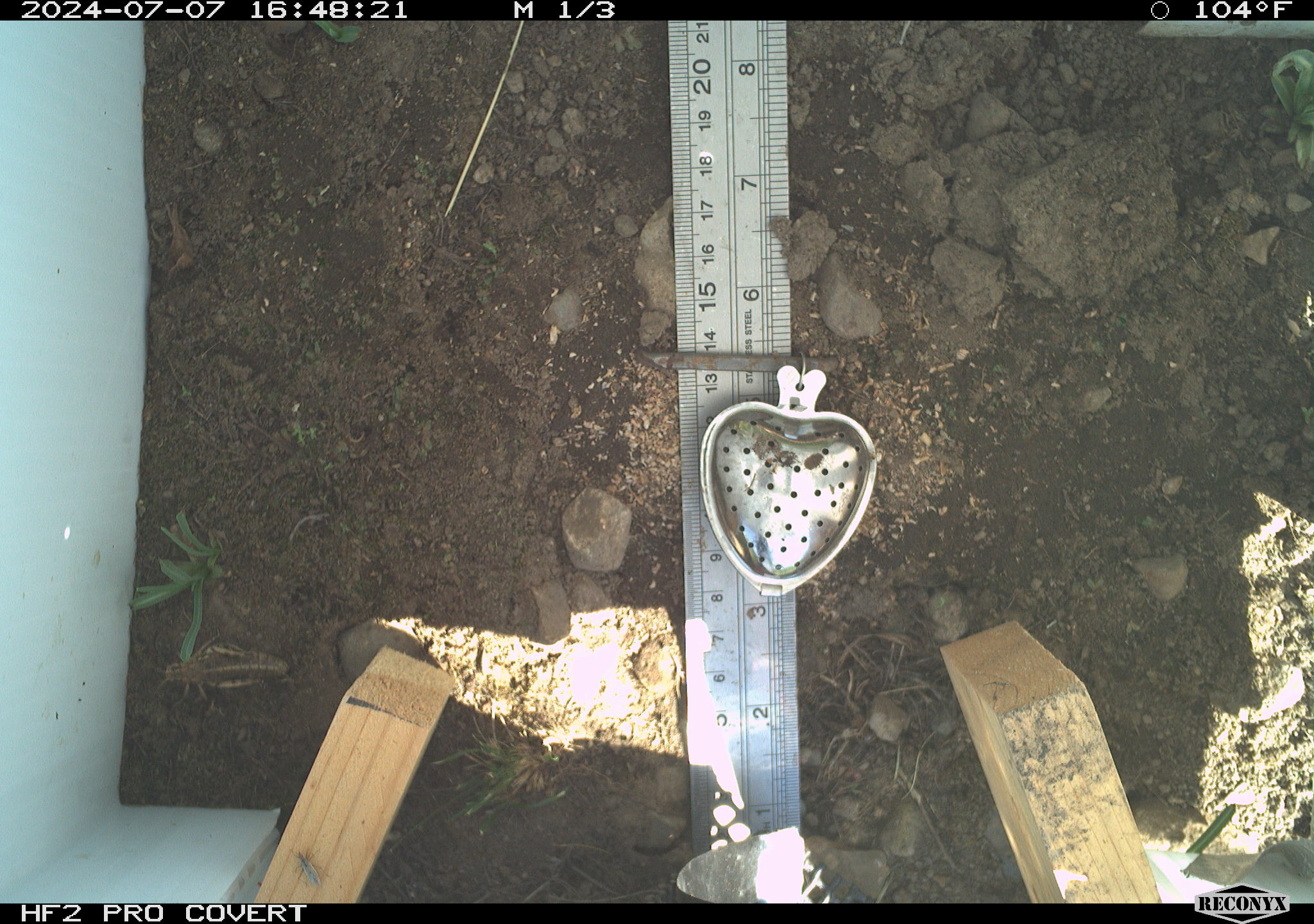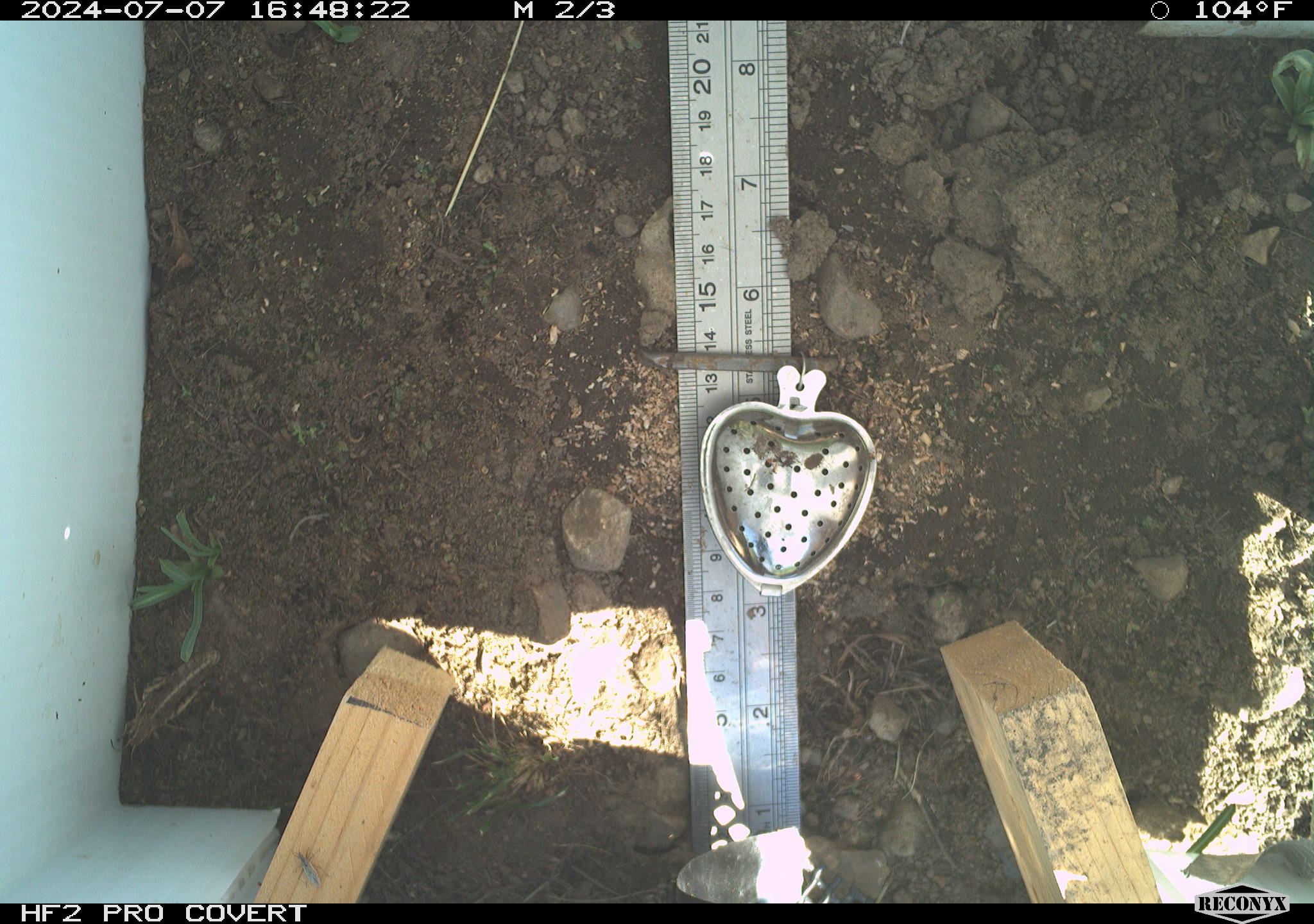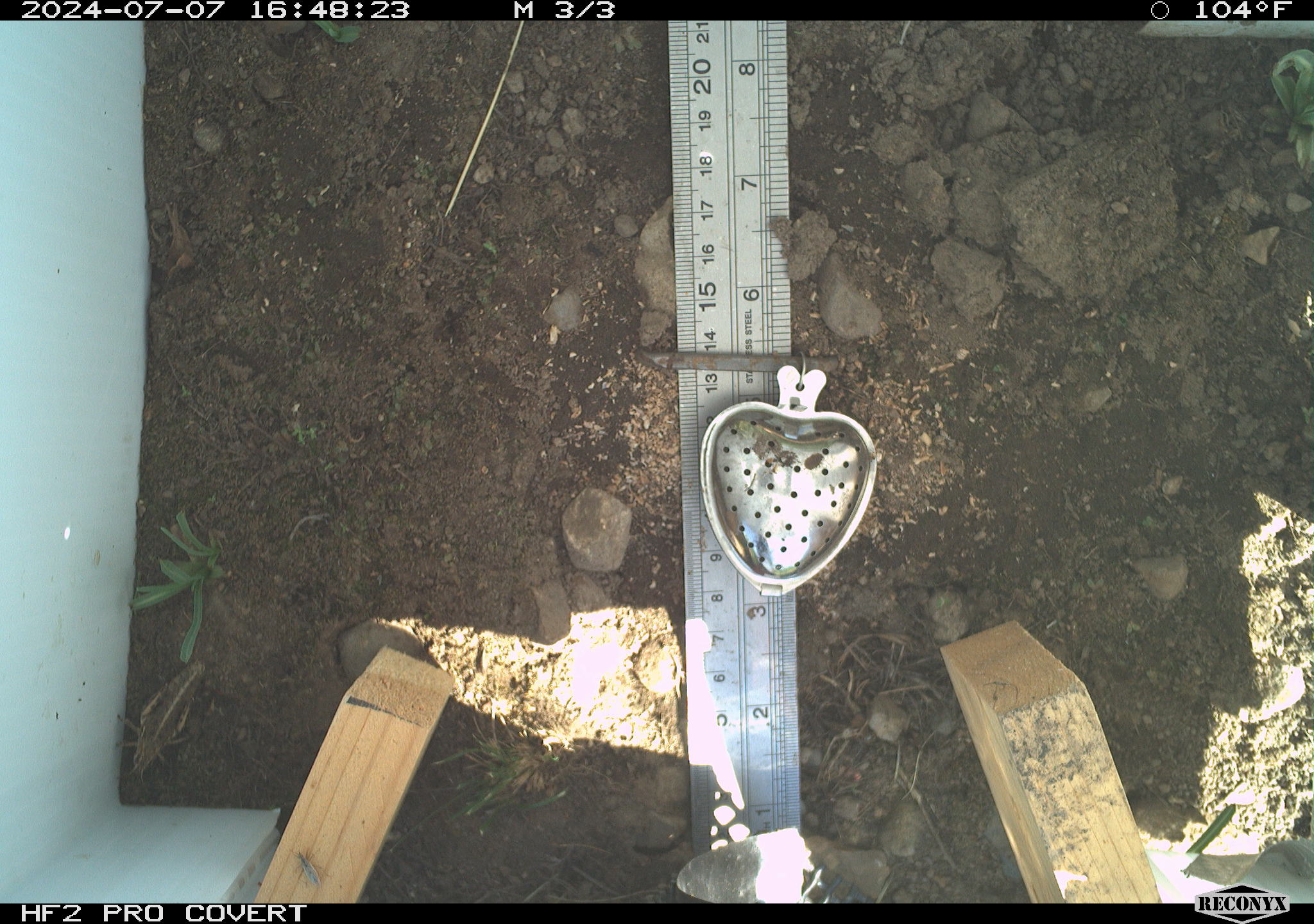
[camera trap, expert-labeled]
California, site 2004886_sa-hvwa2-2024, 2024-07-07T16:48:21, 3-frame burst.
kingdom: Animalia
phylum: Arthropoda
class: Insecta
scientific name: Insecta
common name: insect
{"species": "insect (Insecta)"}